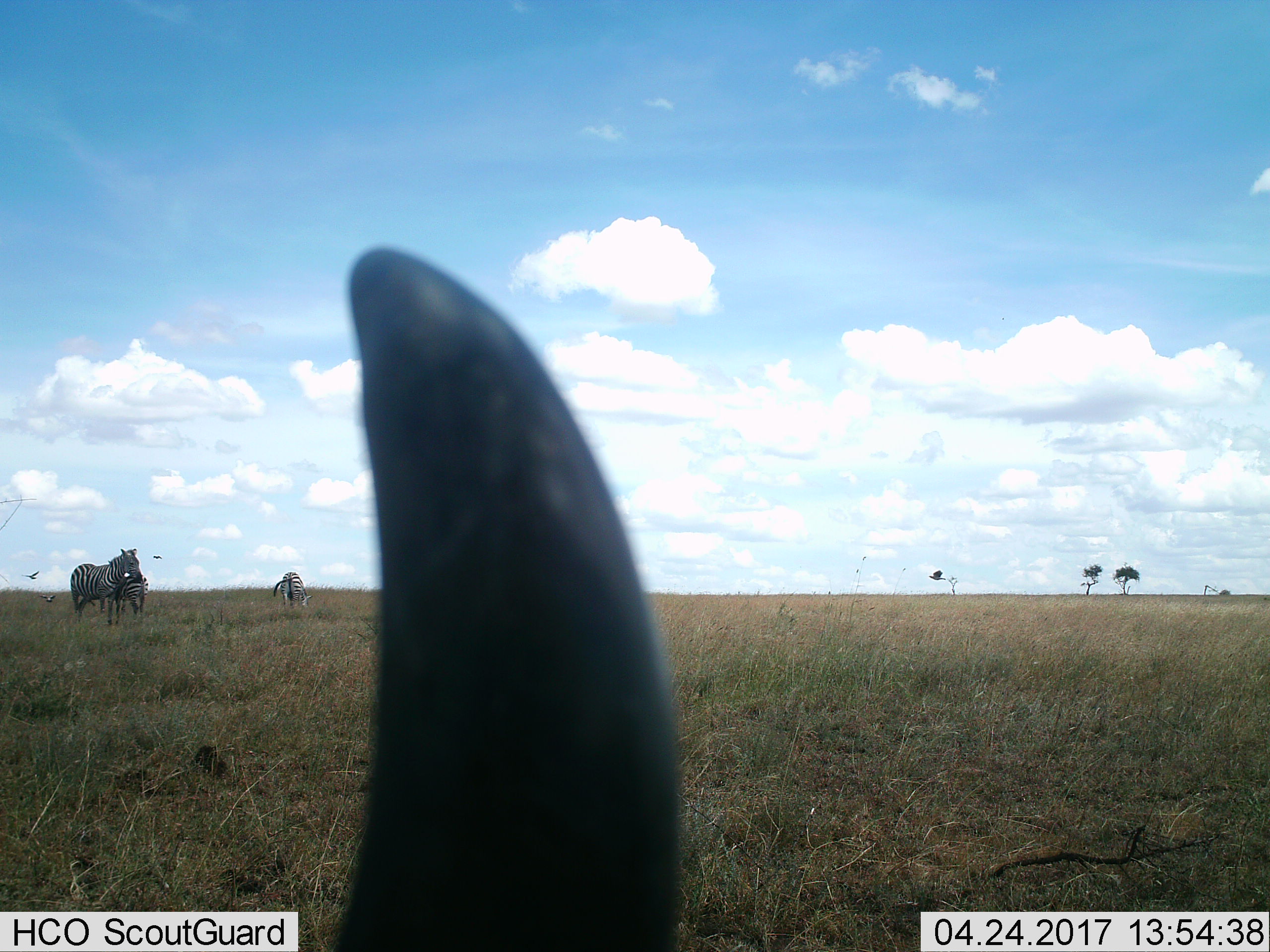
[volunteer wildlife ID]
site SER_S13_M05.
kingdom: Animalia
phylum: Chordata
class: Mammalia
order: Artiodactyla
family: Bovidae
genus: Connochaetes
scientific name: Connochaetes taurinus taurinus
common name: blue wildebeest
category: wildebeestblue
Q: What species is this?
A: Wildebeestblue (blue wildebeest) (Connochaetes taurinus taurinus).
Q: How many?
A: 1.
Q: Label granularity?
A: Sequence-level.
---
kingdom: Animalia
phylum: Chordata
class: Mammalia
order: Perissodactyla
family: Equidae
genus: Equus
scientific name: Equus quagga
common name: plains zebra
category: zebraplains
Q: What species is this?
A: Zebraplains (plains zebra) (Equus quagga).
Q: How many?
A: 3.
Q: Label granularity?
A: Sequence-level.